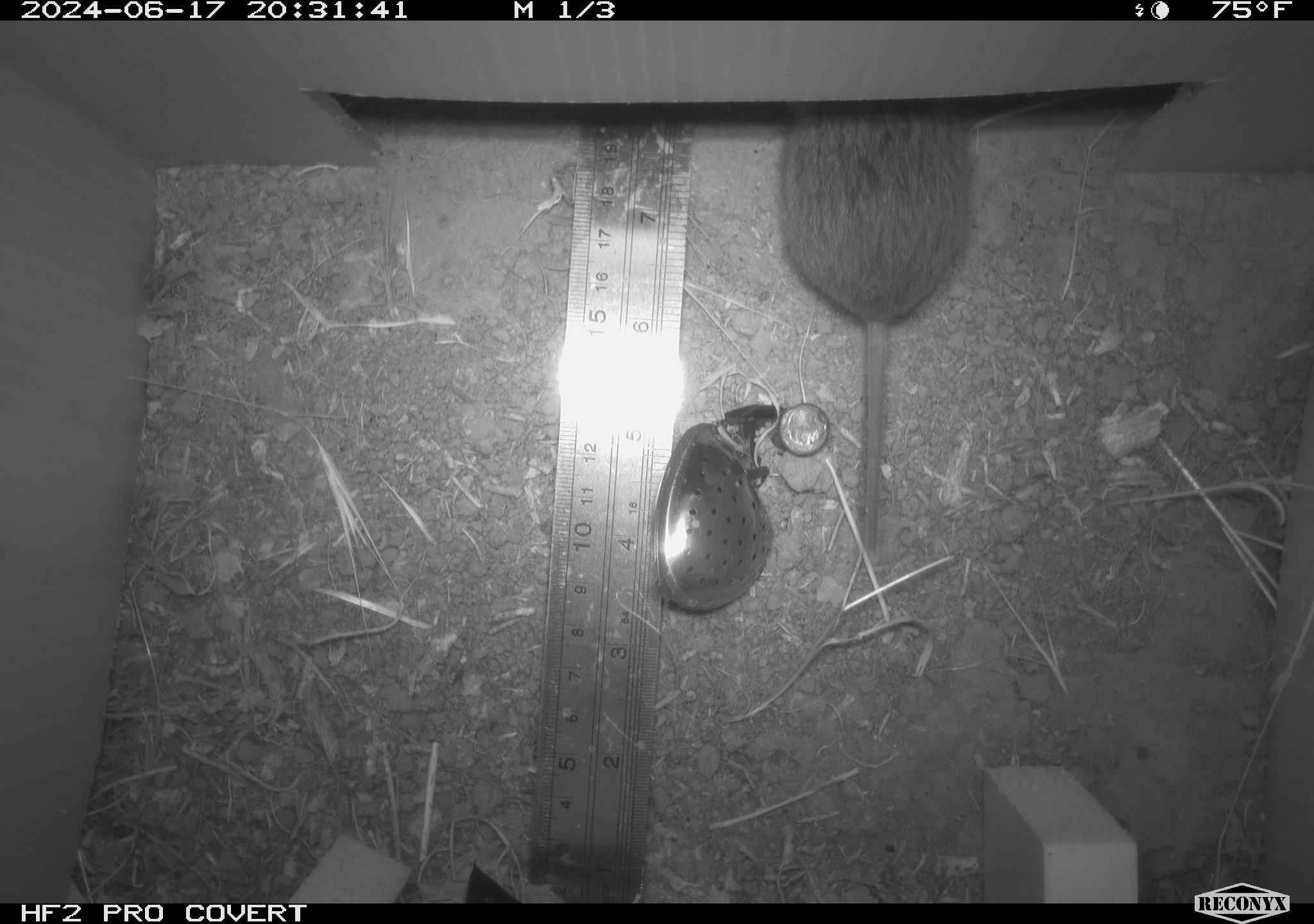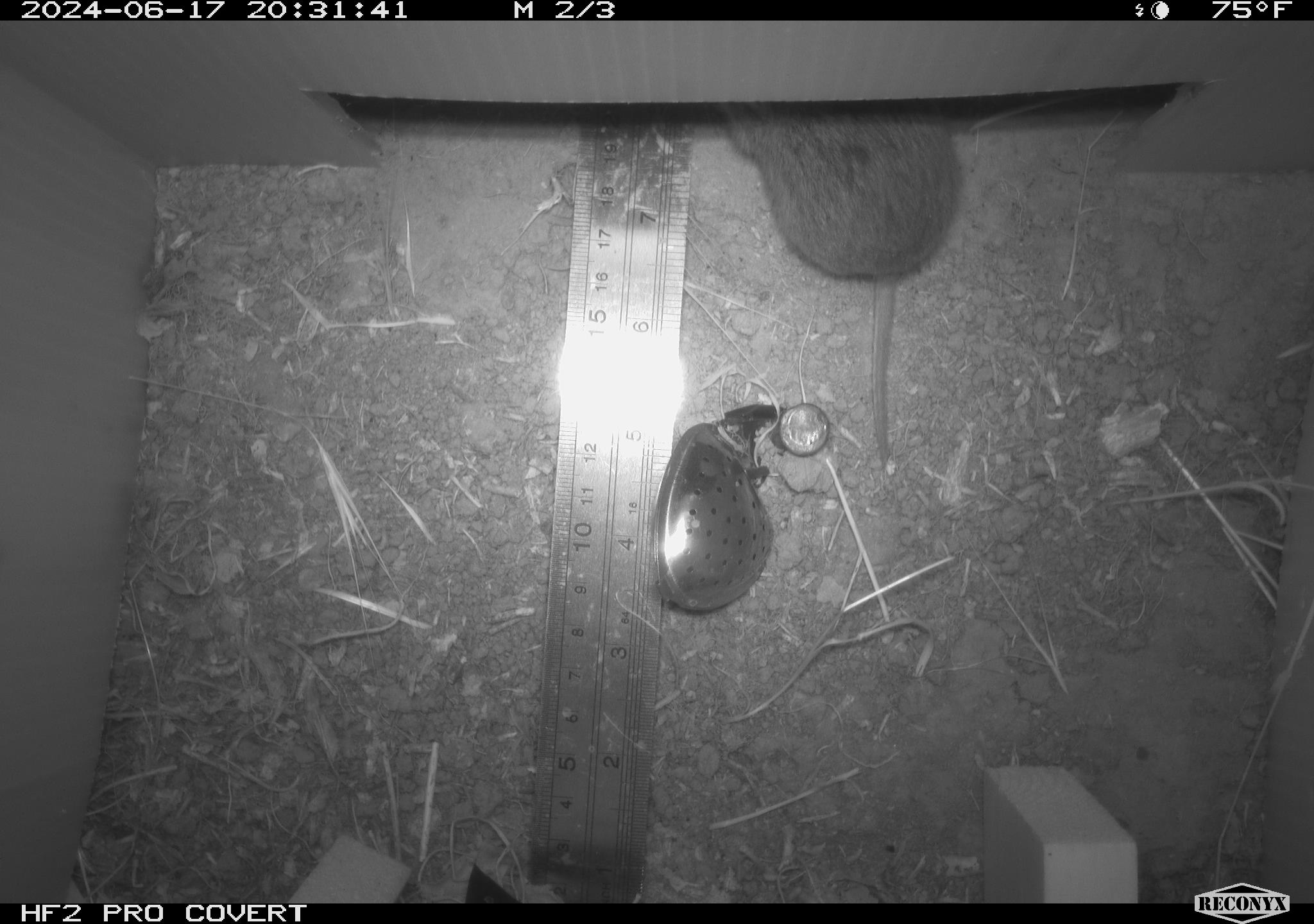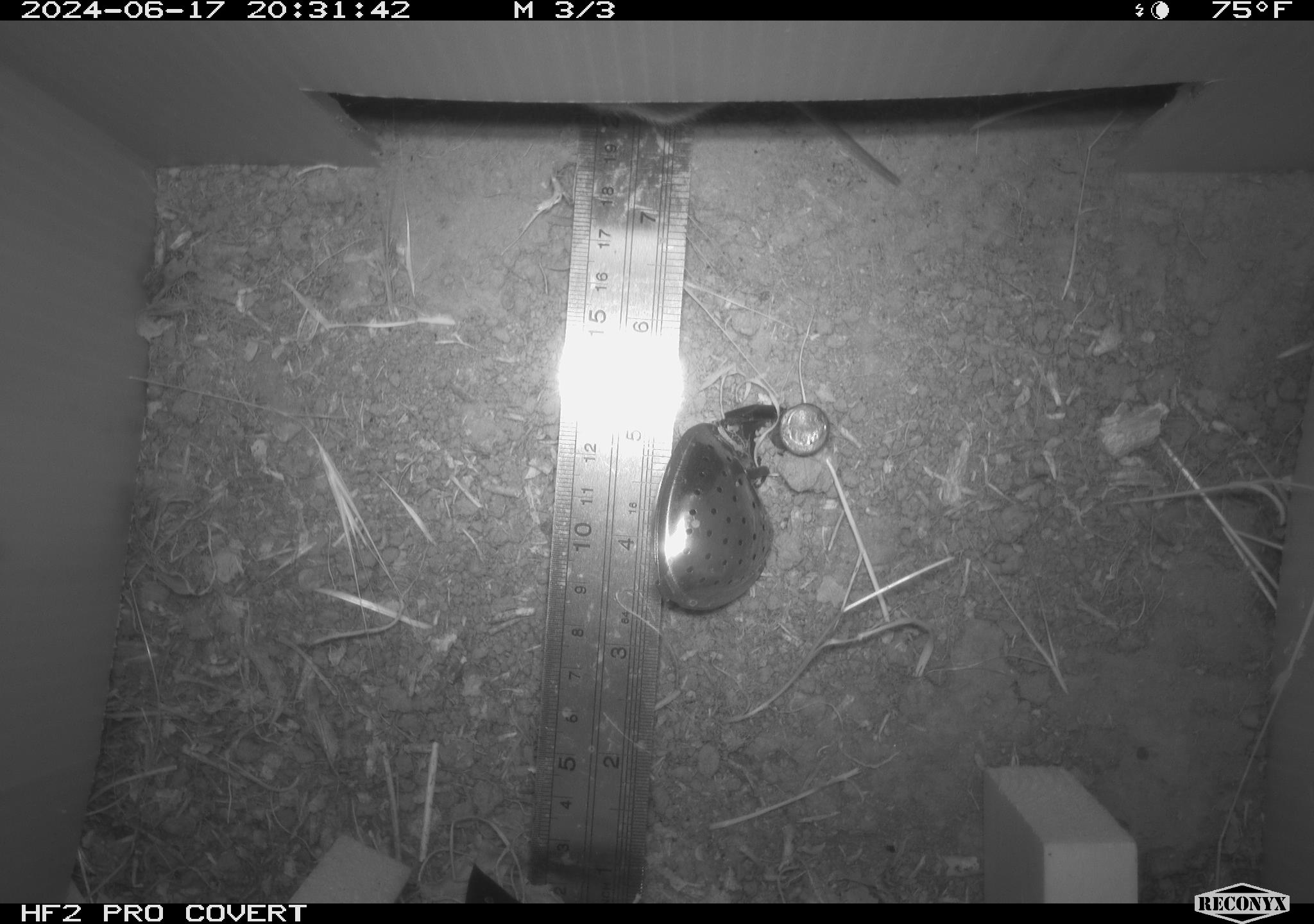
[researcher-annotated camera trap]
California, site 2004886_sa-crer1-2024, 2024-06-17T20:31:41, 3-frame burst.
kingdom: Animalia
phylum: Chordata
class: Mammalia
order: Rodentia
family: Cricetidae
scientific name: Arvicolinae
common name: voles, lemmings, and muskrats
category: arvicolinae subfamily